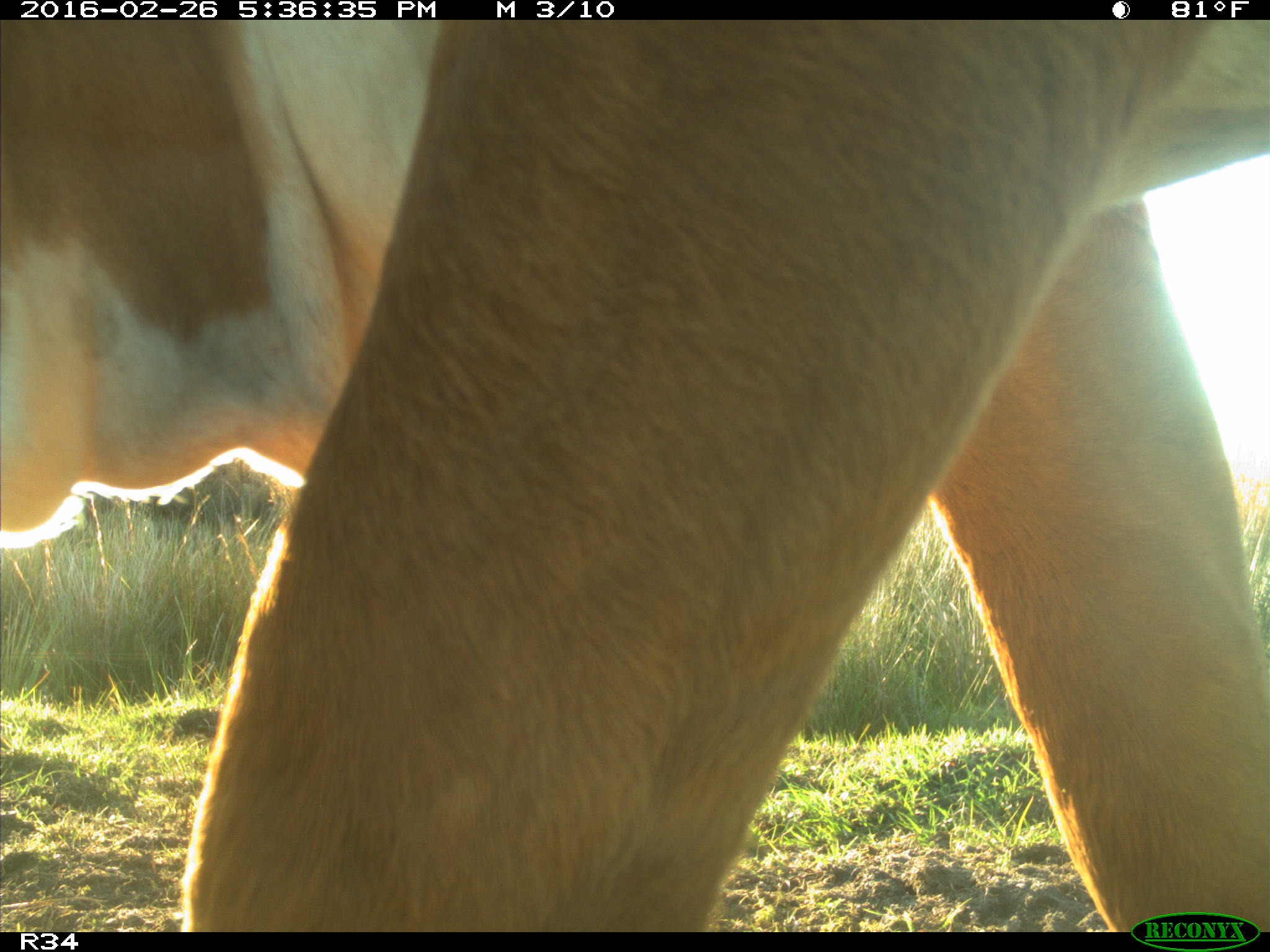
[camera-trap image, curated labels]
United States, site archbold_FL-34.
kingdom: Animalia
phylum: Chordata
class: Mammalia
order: Artiodactyla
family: Bovidae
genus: Bos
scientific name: Bos taurus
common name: domestic cow